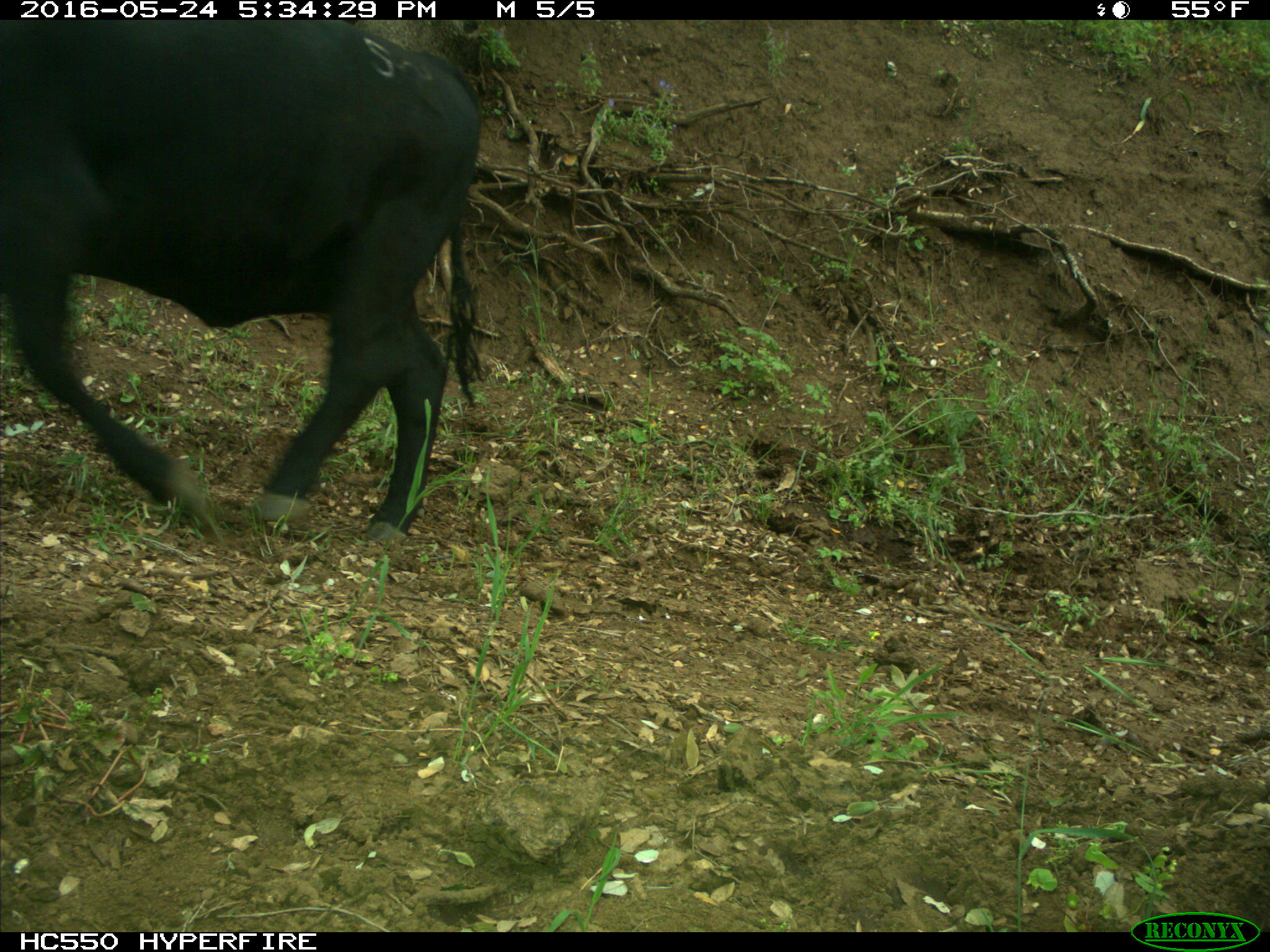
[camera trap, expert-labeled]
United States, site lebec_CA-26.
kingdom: Animalia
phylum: Chordata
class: Mammalia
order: Artiodactyla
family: Bovidae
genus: Bos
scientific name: Bos taurus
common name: domestic cow